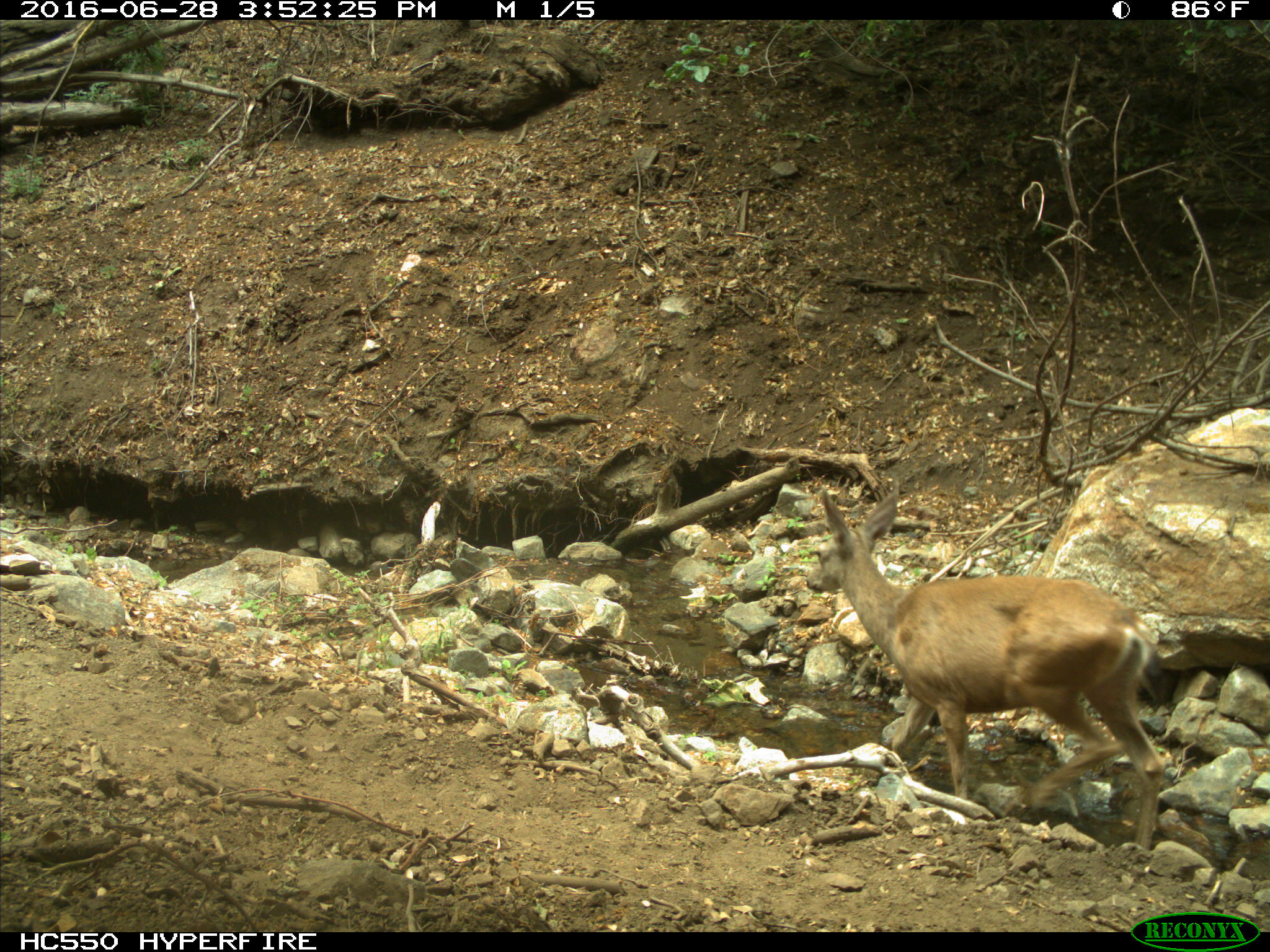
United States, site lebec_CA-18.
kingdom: Animalia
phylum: Chordata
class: Mammalia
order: Artiodactyla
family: Cervidae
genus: Odocoileus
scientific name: Odocoileus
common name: deer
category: unidentified deer